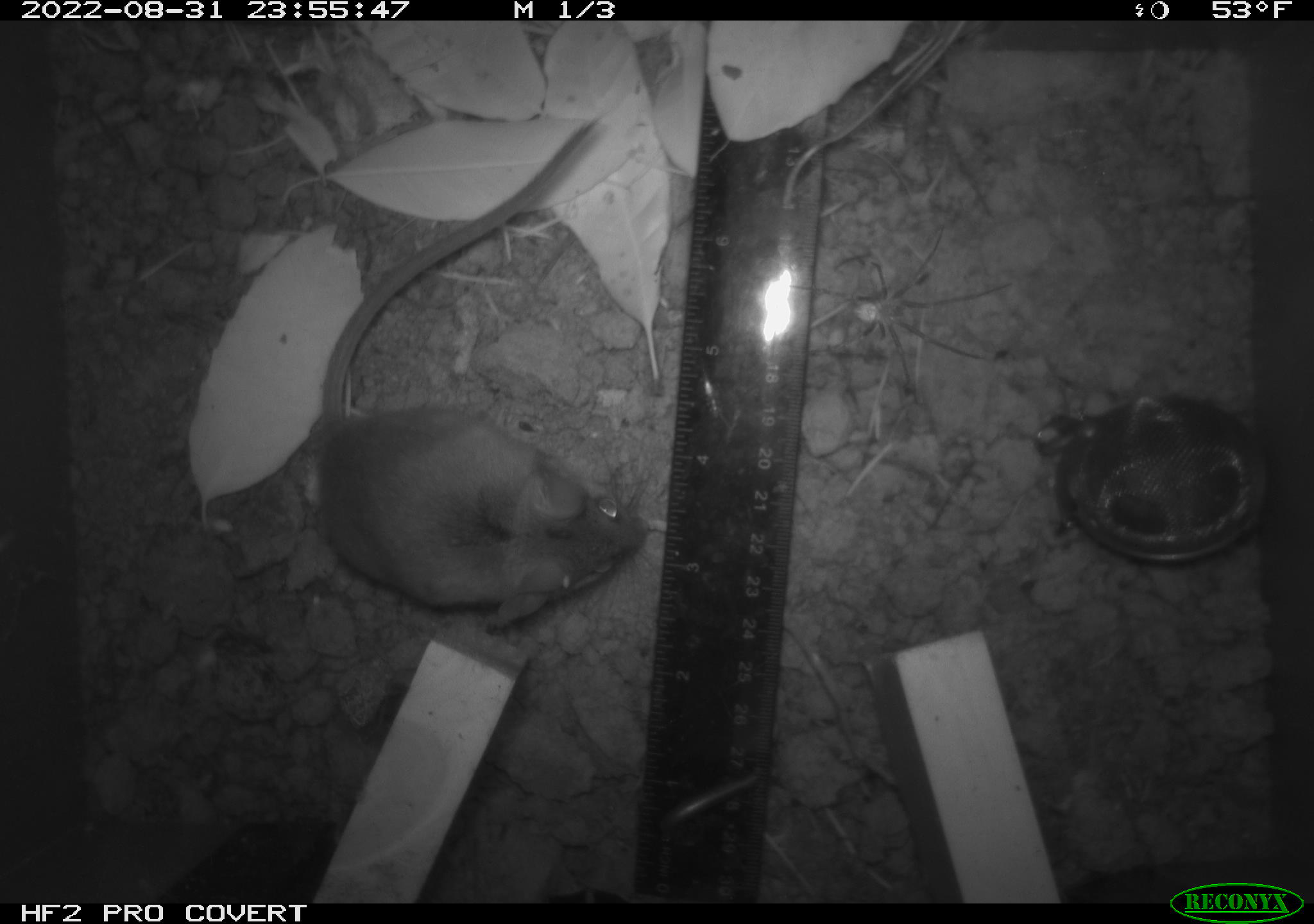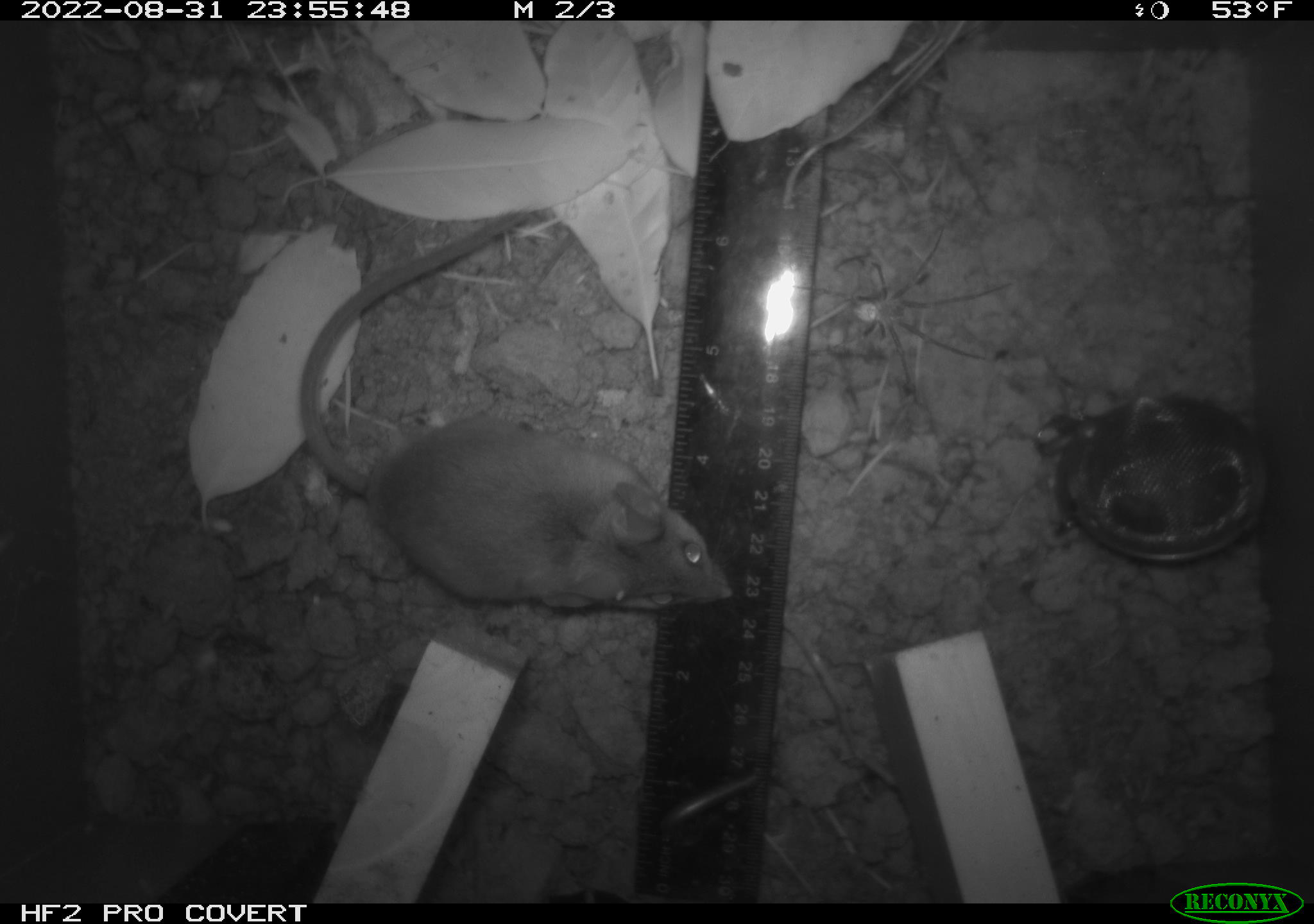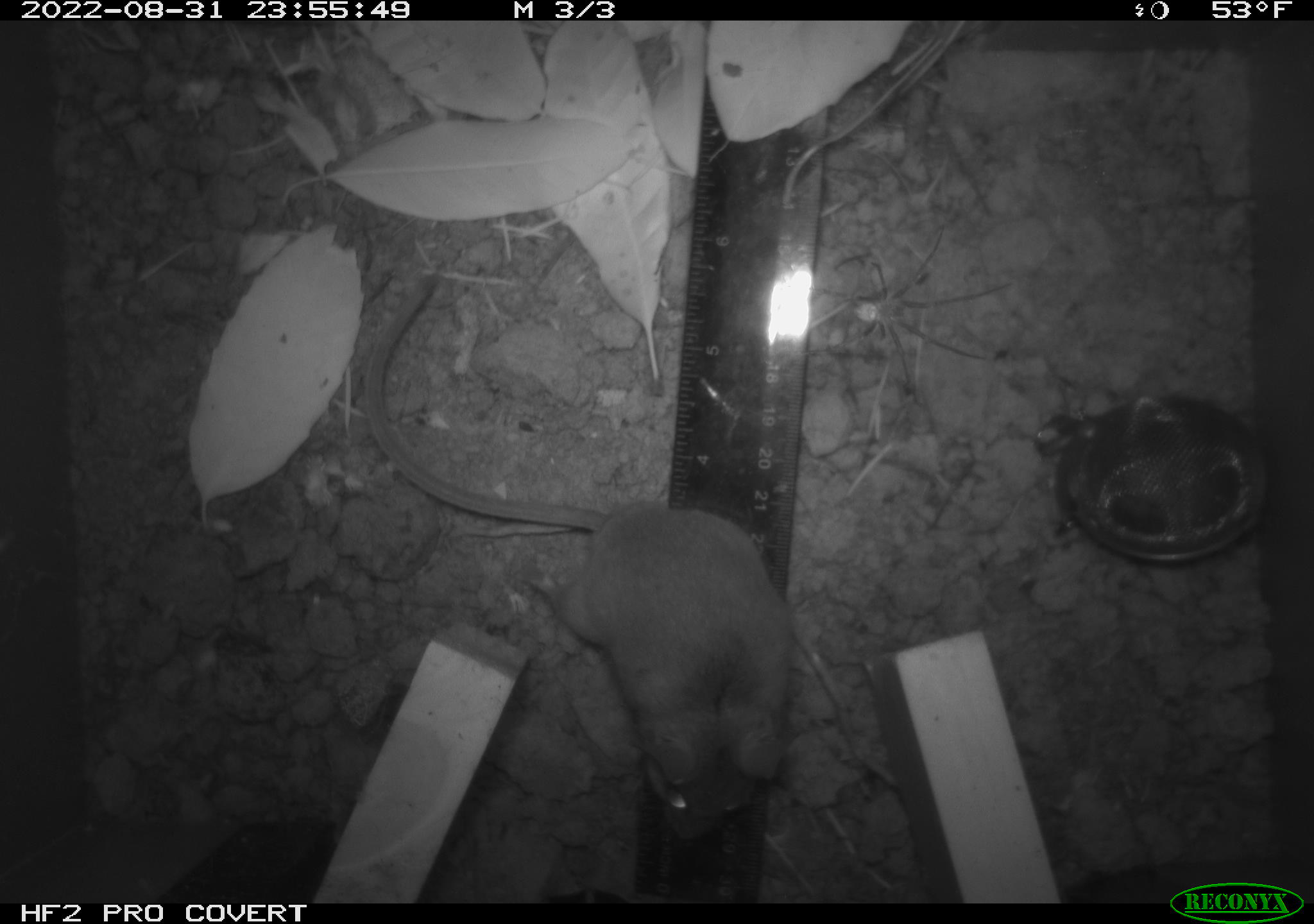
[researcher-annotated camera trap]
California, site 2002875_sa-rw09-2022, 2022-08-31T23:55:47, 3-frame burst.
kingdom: Animalia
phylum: Chordata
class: Mammalia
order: Rodentia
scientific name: Rodentia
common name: rodent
Rodent (Rodentia).